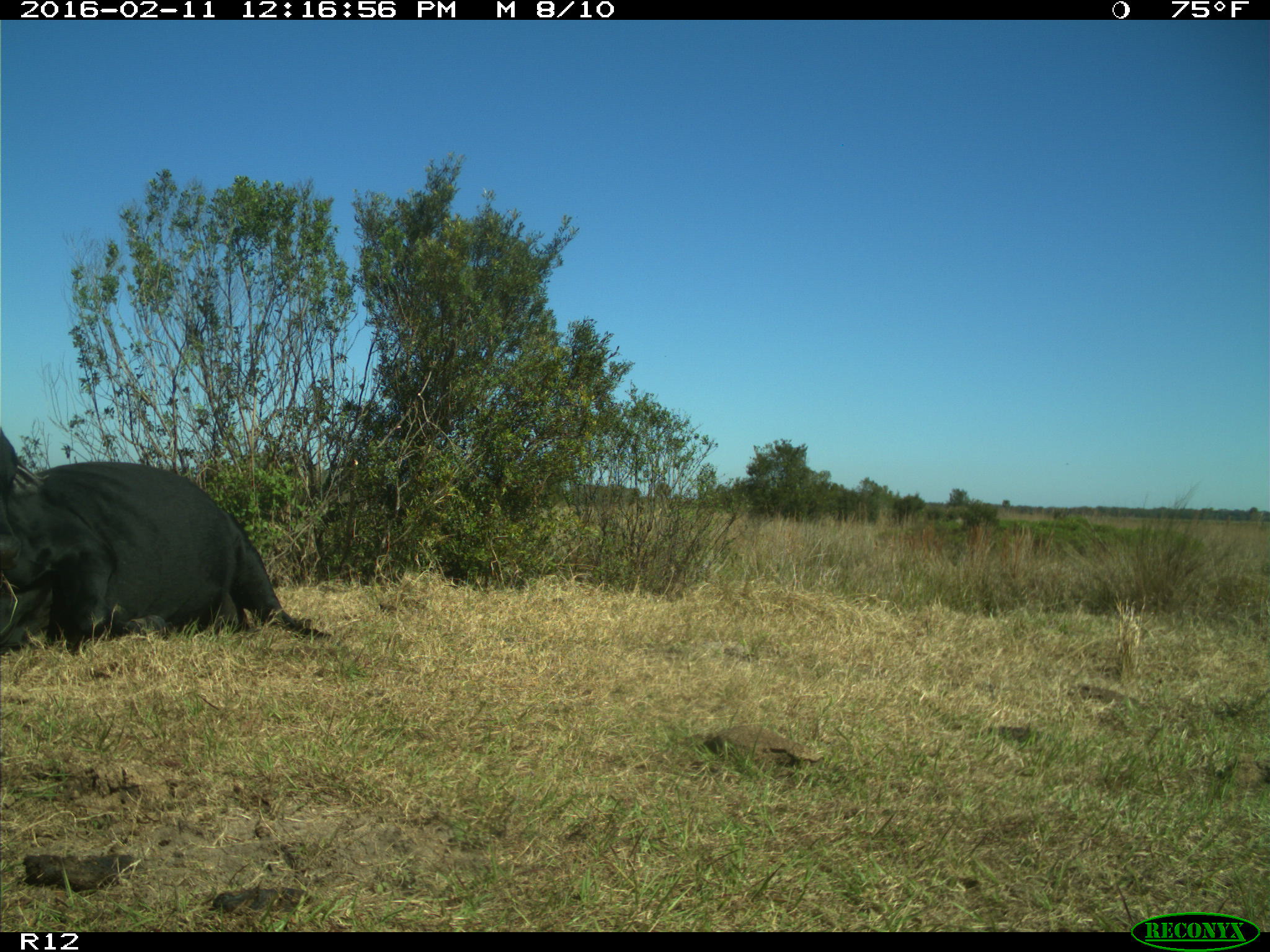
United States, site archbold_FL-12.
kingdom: Animalia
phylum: Chordata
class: Mammalia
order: Artiodactyla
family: Bovidae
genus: Bos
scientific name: Bos taurus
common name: domestic cow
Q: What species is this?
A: Bos taurus (domestic cow).